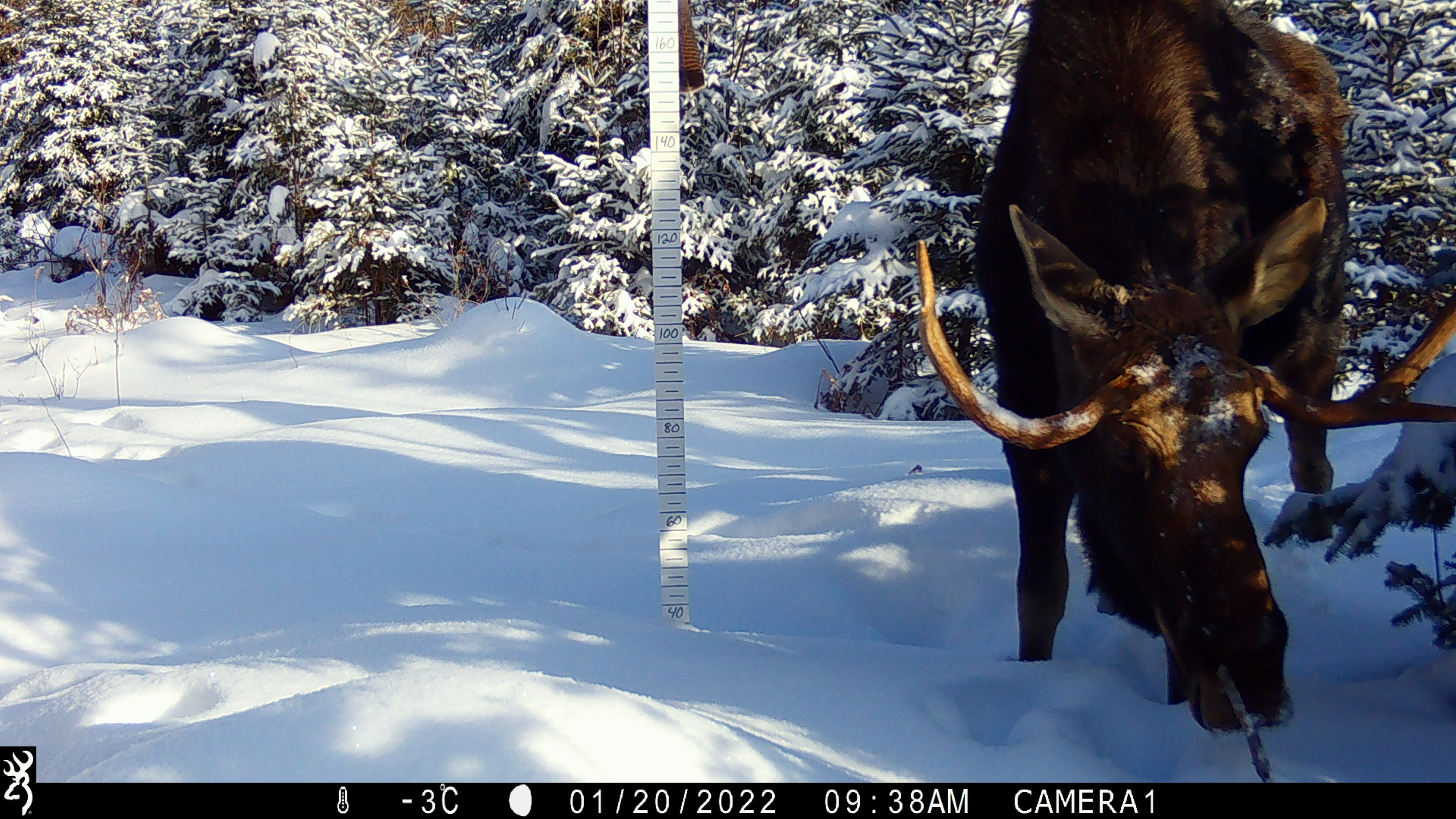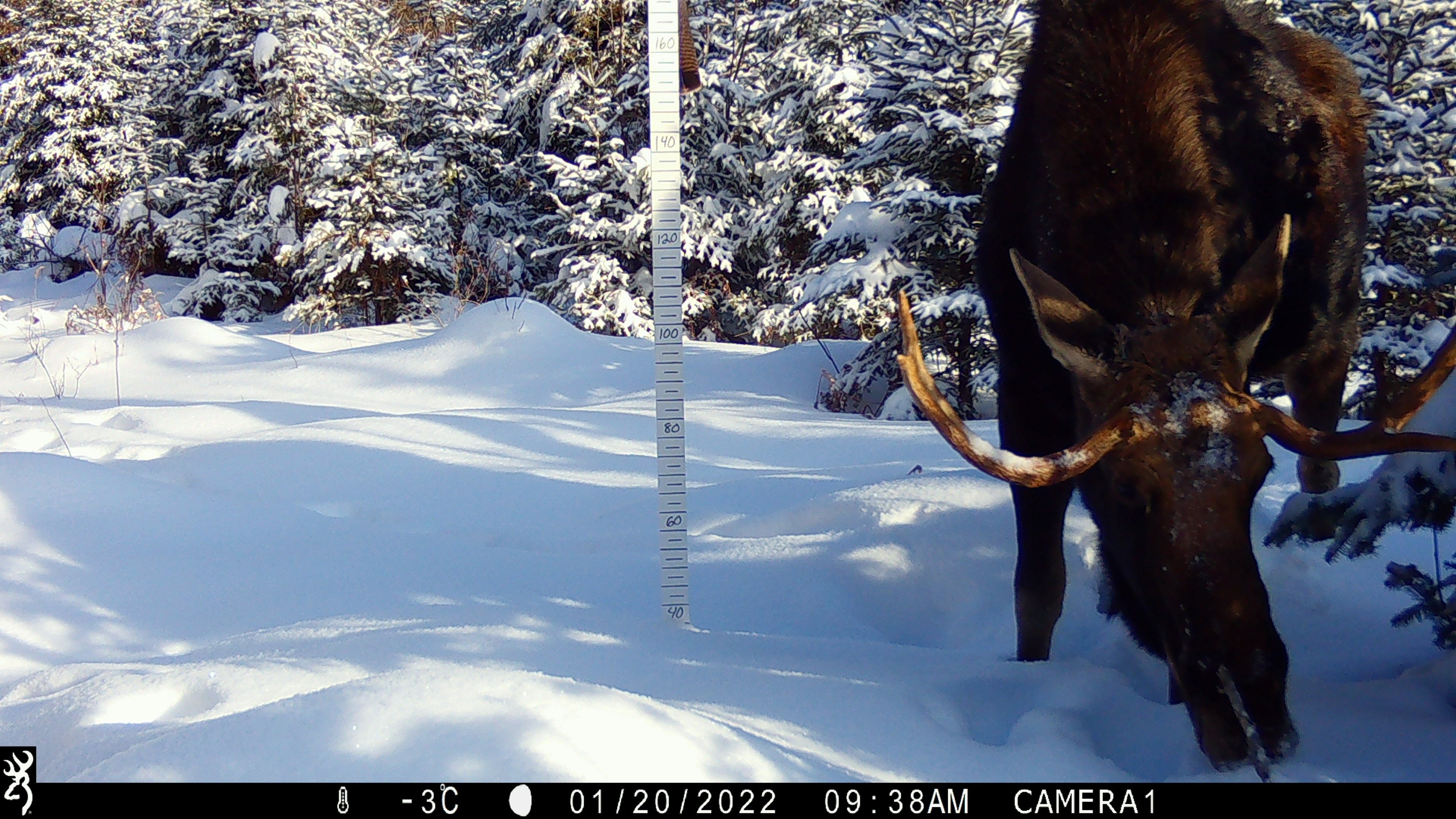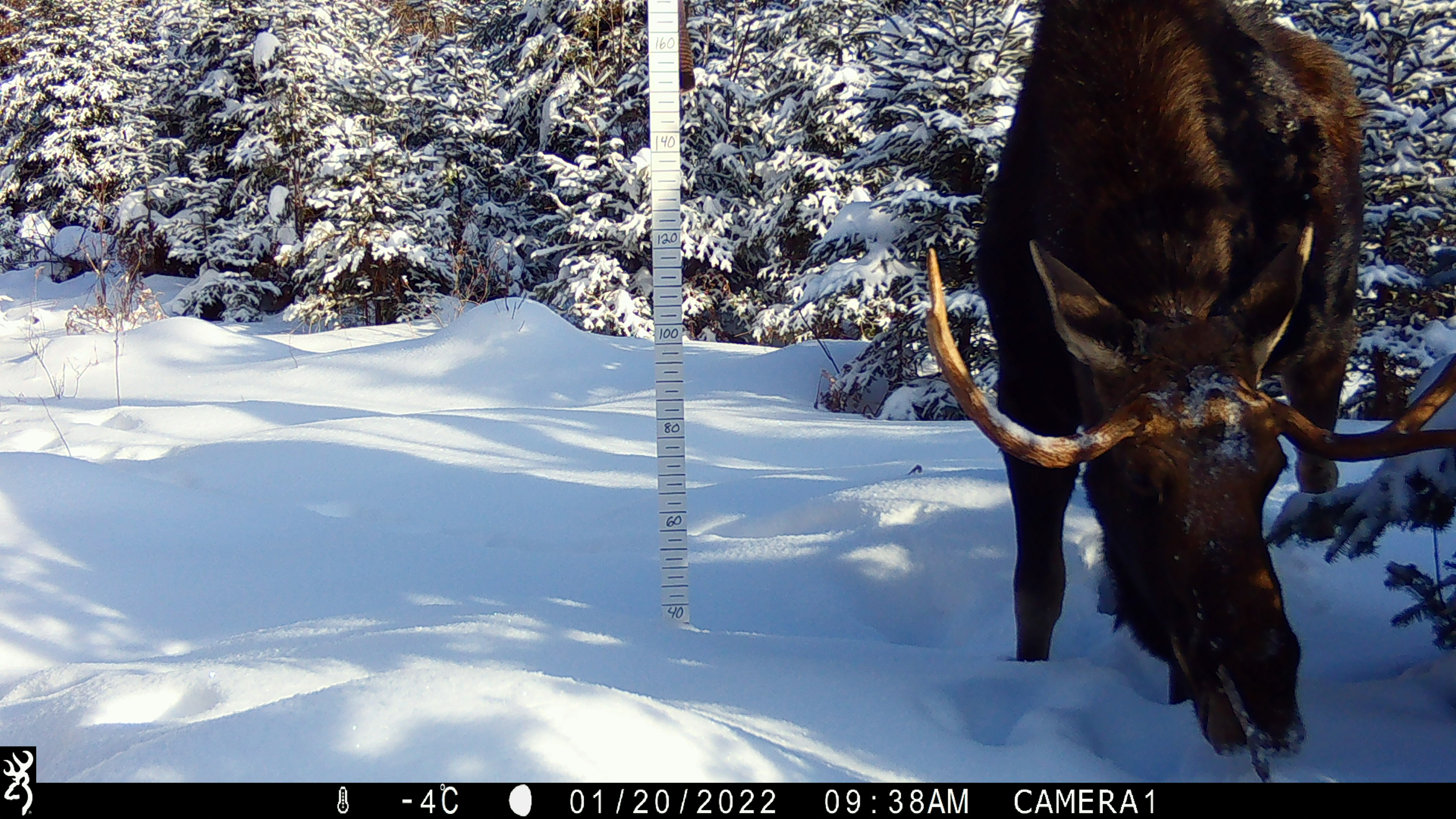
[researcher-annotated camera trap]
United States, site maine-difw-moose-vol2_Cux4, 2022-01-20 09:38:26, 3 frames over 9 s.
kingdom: Animalia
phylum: Chordata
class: Mammalia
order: Artiodactyla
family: Cervidae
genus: Alces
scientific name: Alces alces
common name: moose